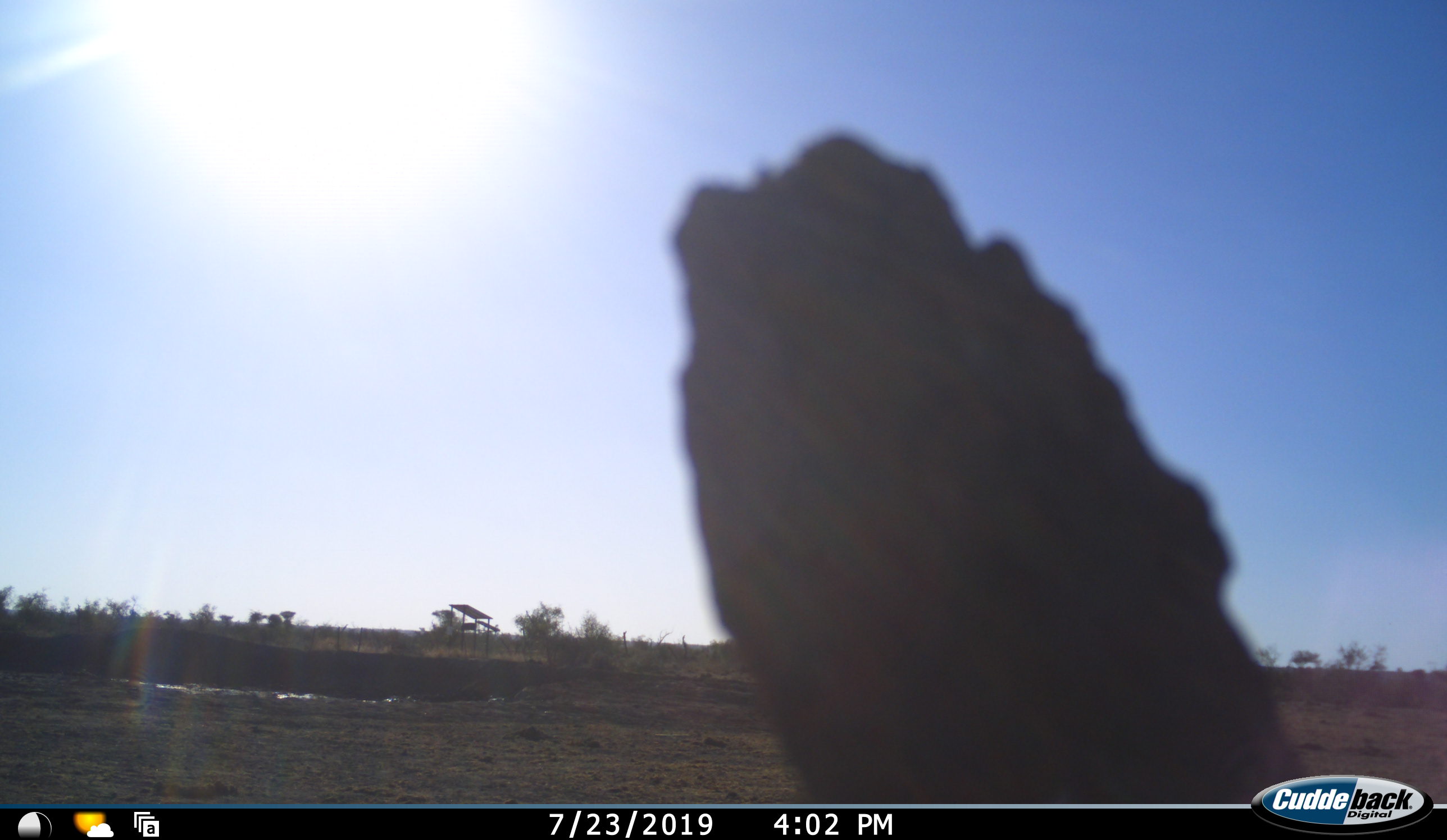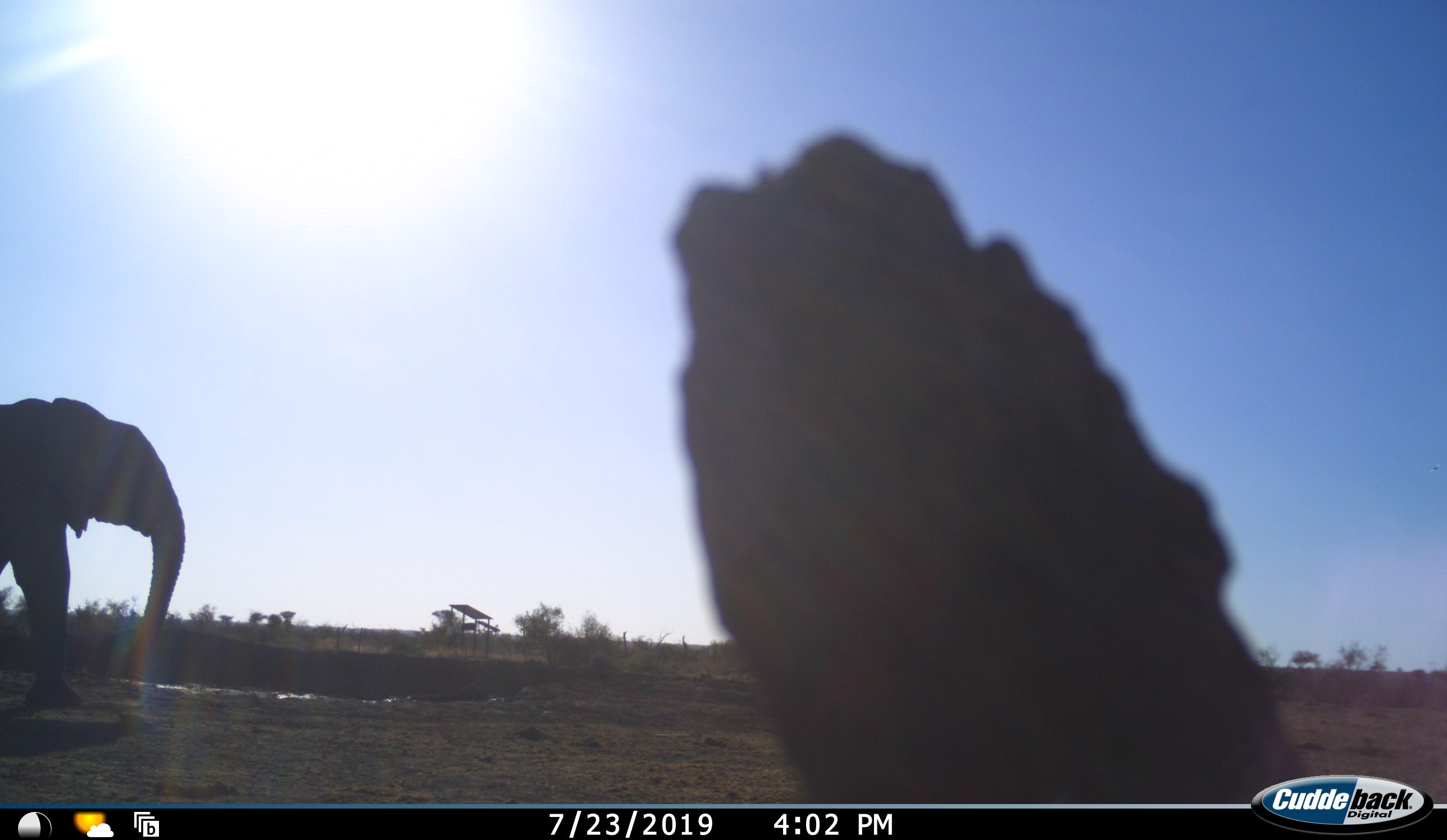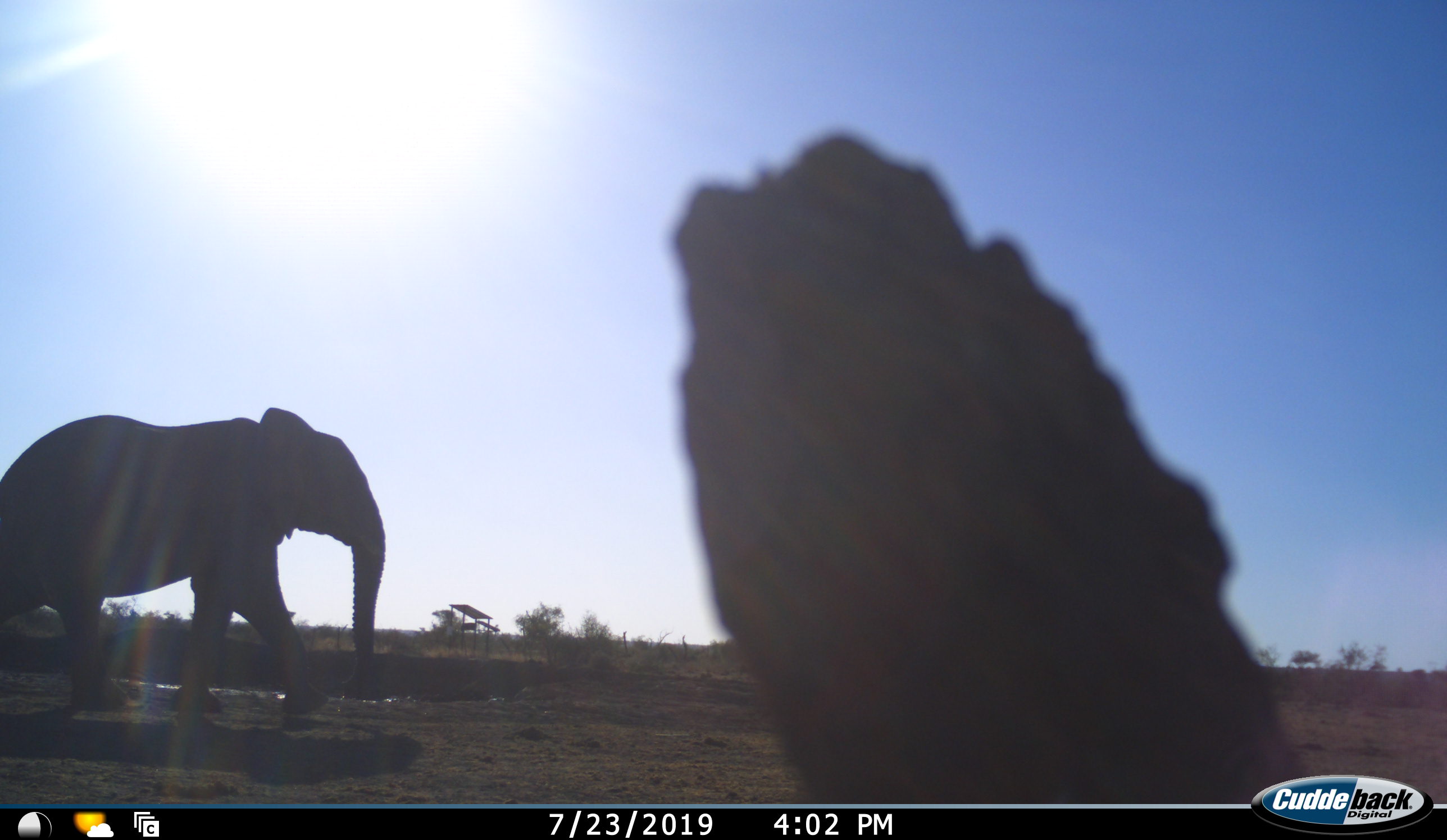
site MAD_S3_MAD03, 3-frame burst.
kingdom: Animalia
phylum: Chordata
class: Mammalia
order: Proboscidea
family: Elephantidae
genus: Loxodonta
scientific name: Loxodonta africana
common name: african bush elephant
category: elephant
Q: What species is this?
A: Elephant (african bush elephant) (Loxodonta africana).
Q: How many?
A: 1.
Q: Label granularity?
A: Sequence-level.